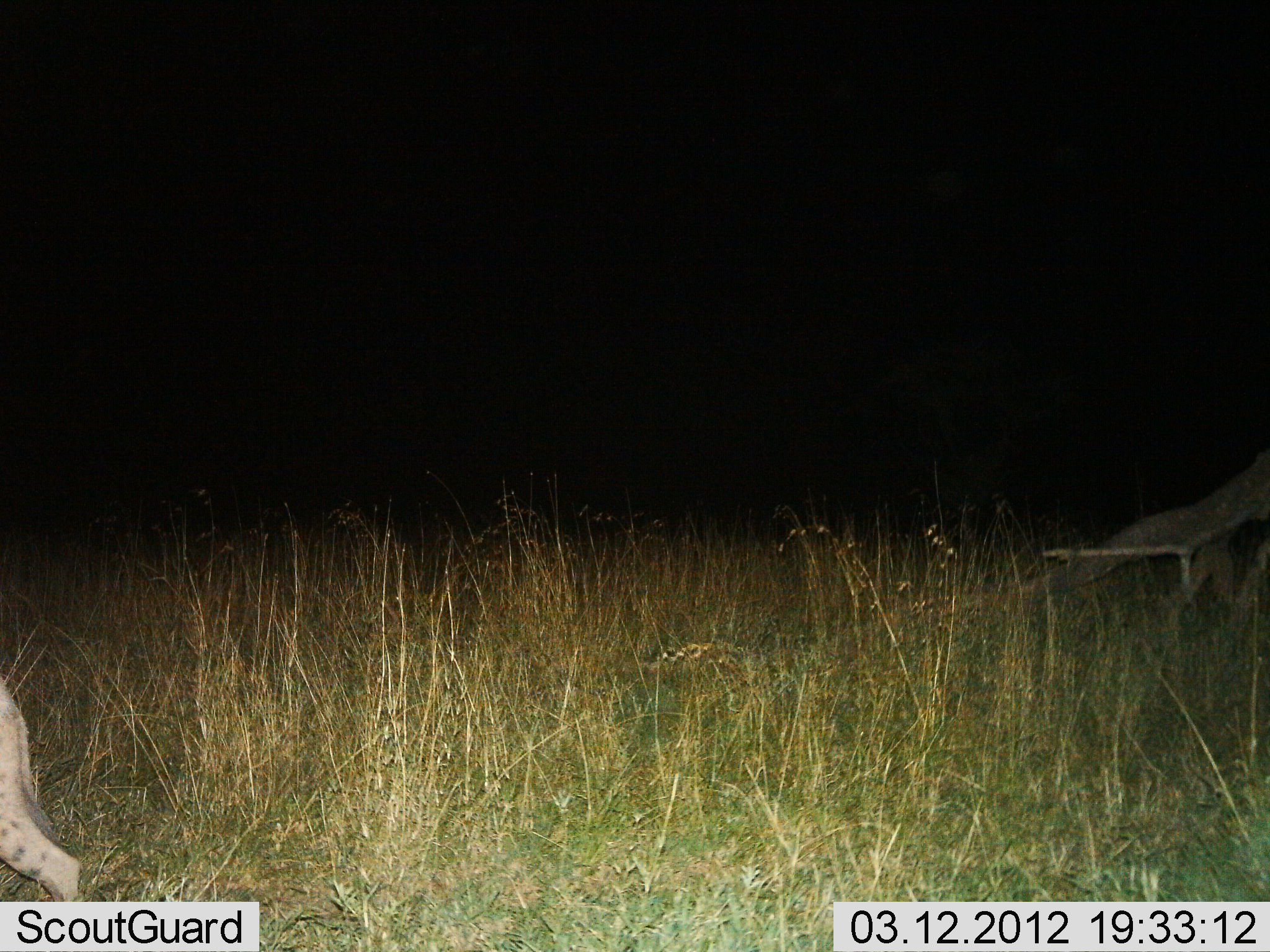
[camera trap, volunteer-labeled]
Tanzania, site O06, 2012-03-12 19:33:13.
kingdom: Animalia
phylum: Chordata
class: Mammalia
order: Carnivora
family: Hyaenidae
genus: Crocuta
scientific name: Crocuta crocuta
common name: spotted hyena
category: hyenaspotted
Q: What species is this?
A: Hyenaspotted (spotted hyena) (Crocuta crocuta).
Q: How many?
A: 1.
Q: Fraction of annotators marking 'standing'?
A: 17%.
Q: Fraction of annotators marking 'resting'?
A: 0%.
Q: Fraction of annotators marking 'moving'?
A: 92%.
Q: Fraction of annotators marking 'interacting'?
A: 0%.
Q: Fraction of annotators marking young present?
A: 0%.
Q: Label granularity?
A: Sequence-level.